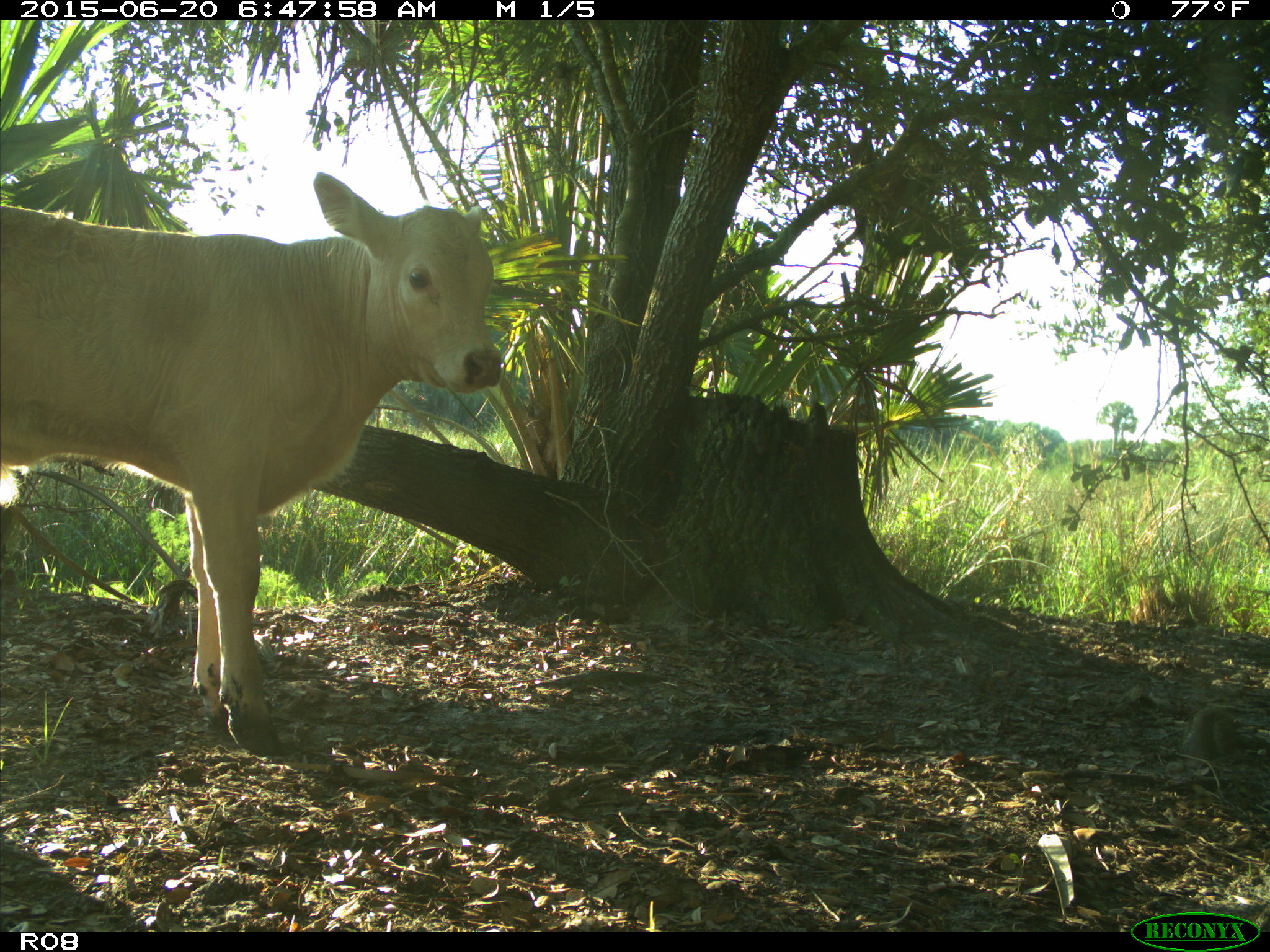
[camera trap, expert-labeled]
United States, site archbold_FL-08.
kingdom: Animalia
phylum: Chordata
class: Mammalia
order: Artiodactyla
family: Bovidae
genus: Bos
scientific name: Bos taurus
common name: domestic cow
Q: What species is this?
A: Bos taurus (domestic cow).